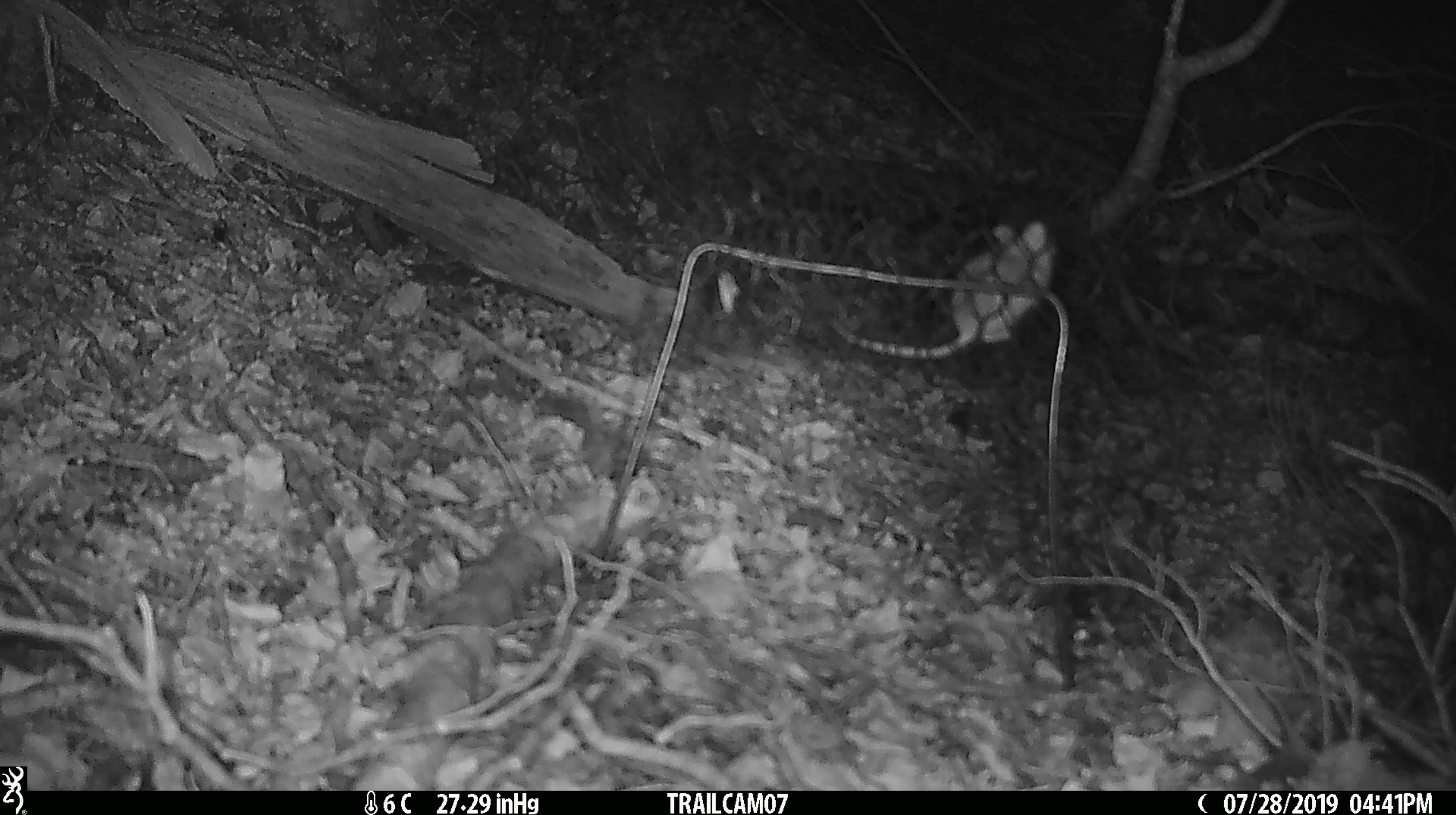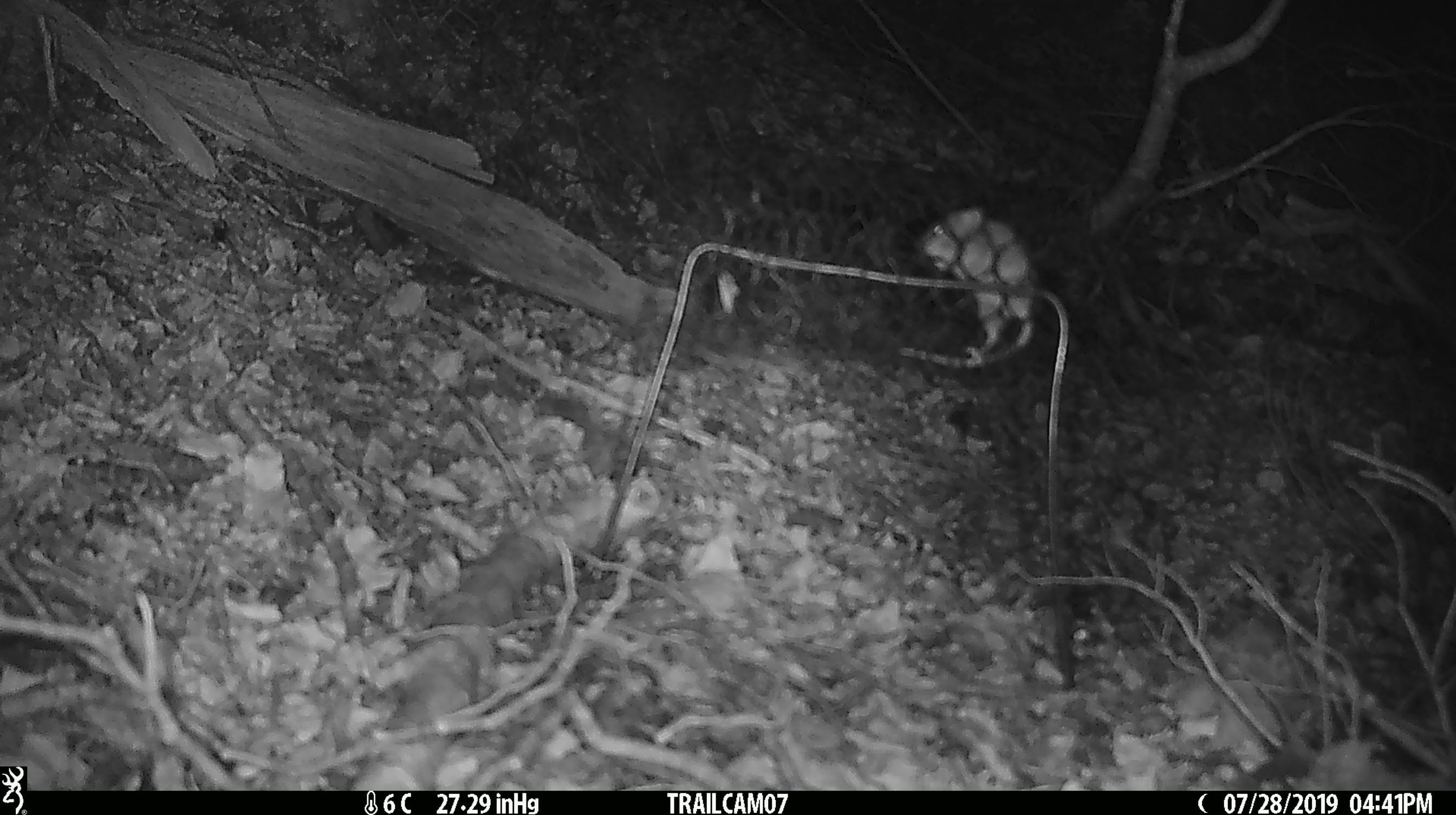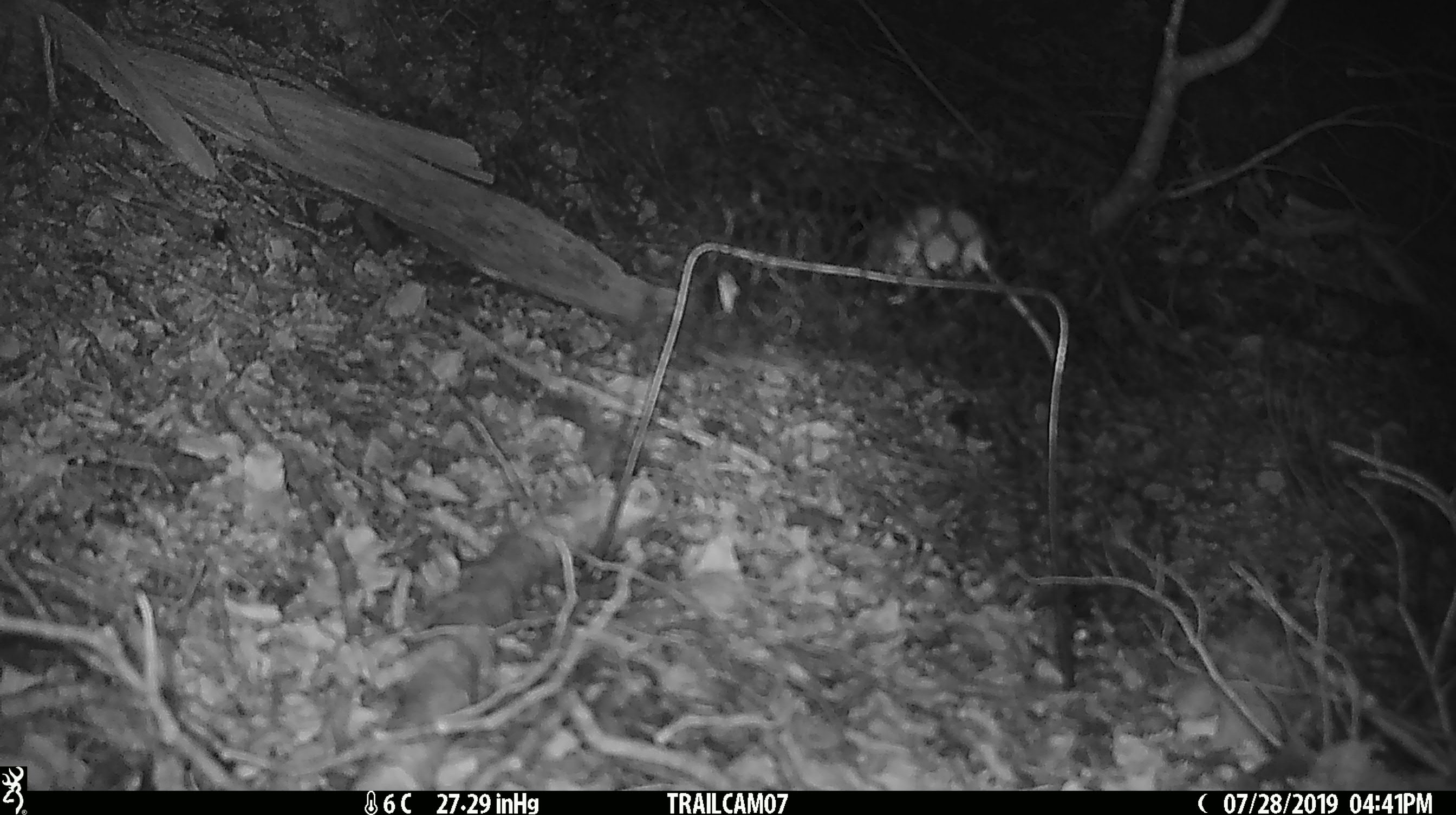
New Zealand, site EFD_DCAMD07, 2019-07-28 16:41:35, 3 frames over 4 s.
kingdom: Animalia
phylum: Chordata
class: Mammalia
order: Rodentia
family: Muridae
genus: Mus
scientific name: Mus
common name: mouse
Mouse (Mus).